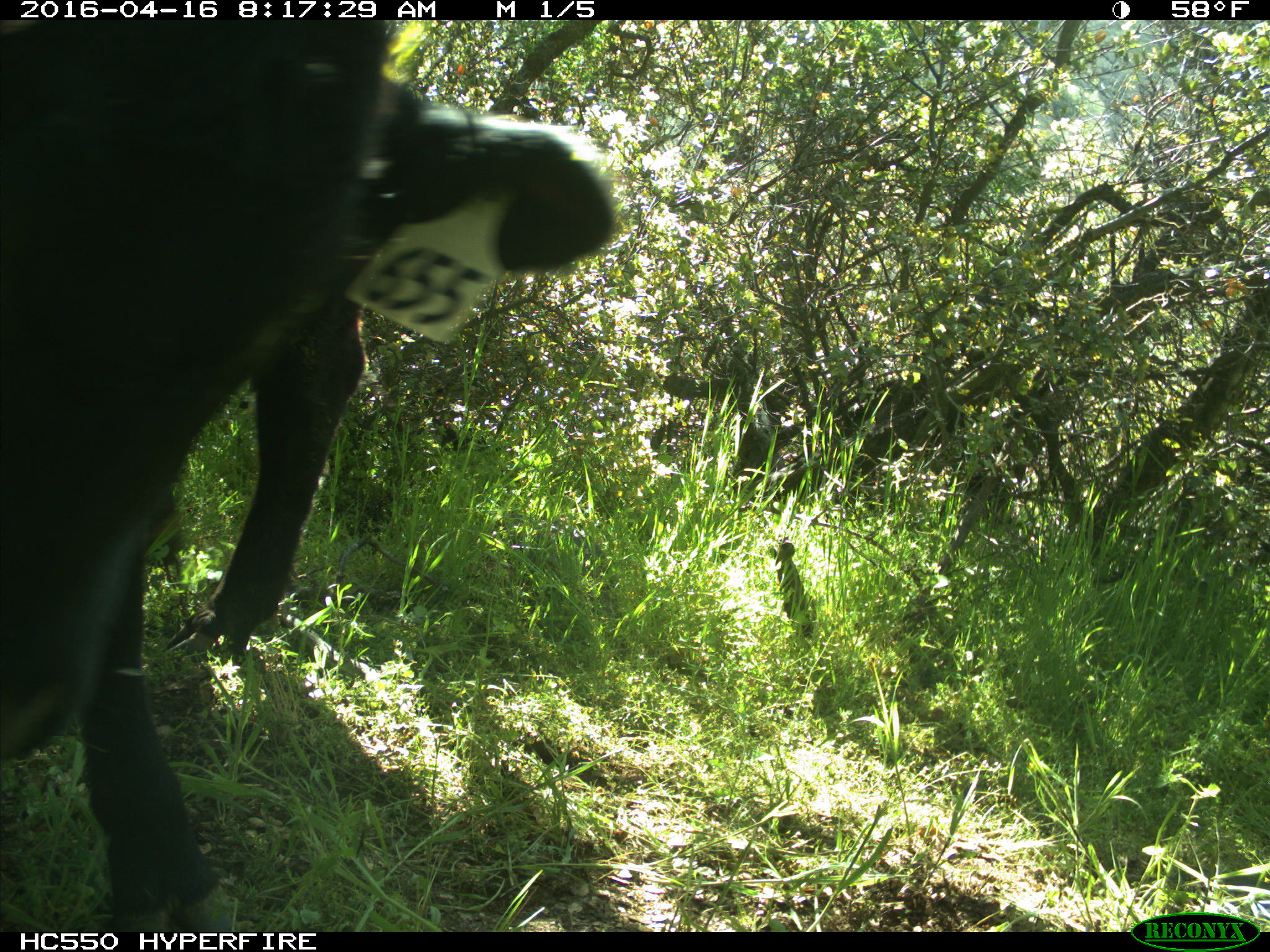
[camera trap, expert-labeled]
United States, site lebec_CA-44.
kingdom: Animalia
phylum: Chordata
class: Mammalia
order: Artiodactyla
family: Bovidae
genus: Bos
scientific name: Bos taurus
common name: domestic cow